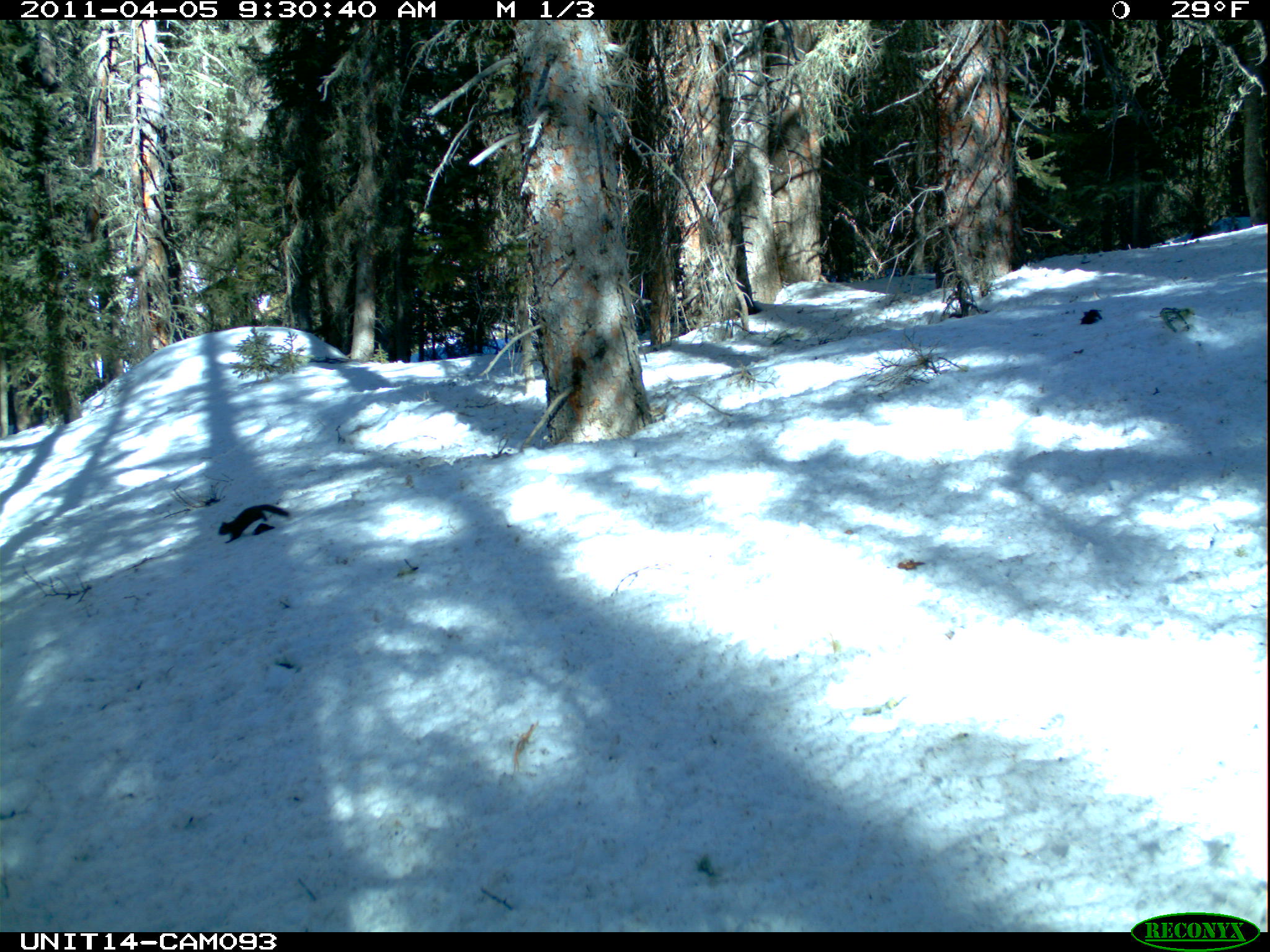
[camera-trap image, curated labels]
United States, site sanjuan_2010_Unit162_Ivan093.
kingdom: Animalia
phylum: Chordata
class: Mammalia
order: Rodentia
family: Sciuridae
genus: Tamiasciurus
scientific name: Tamiasciurus hudsonicus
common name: american red squirrel